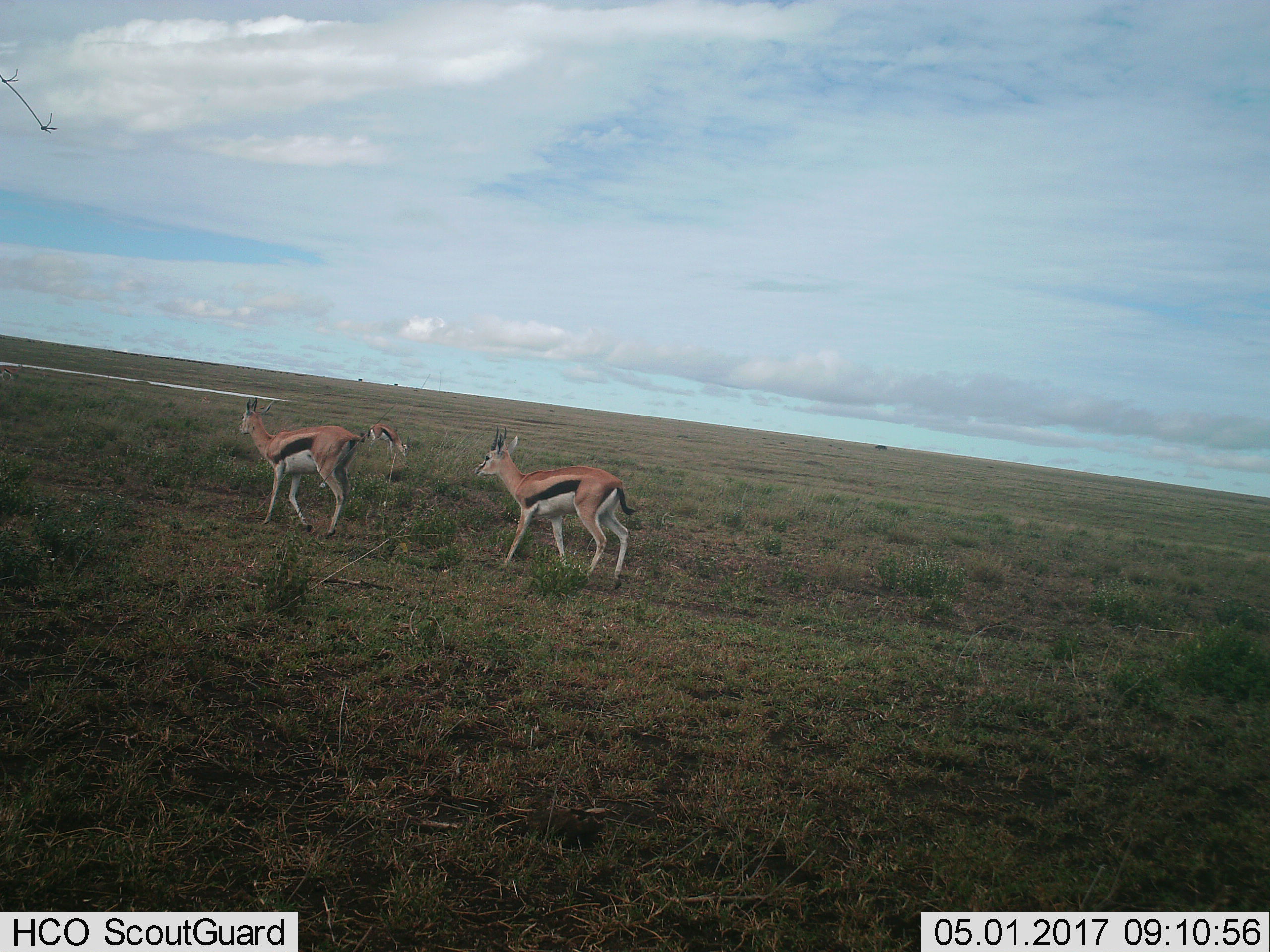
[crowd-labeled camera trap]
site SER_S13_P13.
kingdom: Animalia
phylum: Chordata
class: Mammalia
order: Artiodactyla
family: Bovidae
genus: Eudorcas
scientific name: Eudorcas thomsonii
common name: thomson's gazelle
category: gazellethomsons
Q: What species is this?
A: Gazellethomsons (thomson's gazelle) (Eudorcas thomsonii).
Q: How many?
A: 3.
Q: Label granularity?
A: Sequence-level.